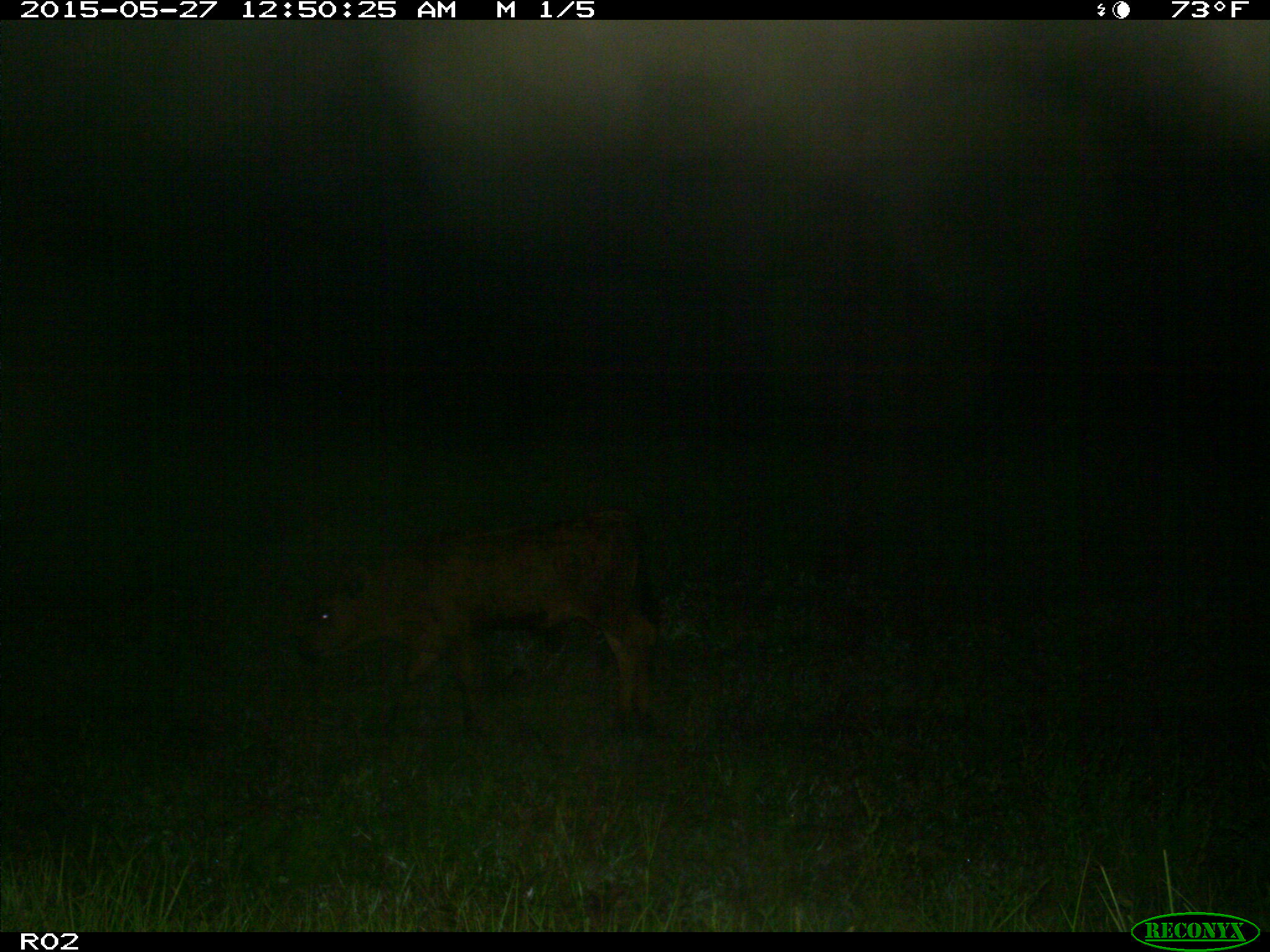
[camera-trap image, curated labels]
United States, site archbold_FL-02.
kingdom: Animalia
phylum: Chordata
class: Mammalia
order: Artiodactyla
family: Bovidae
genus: Bos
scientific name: Bos taurus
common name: domestic cow